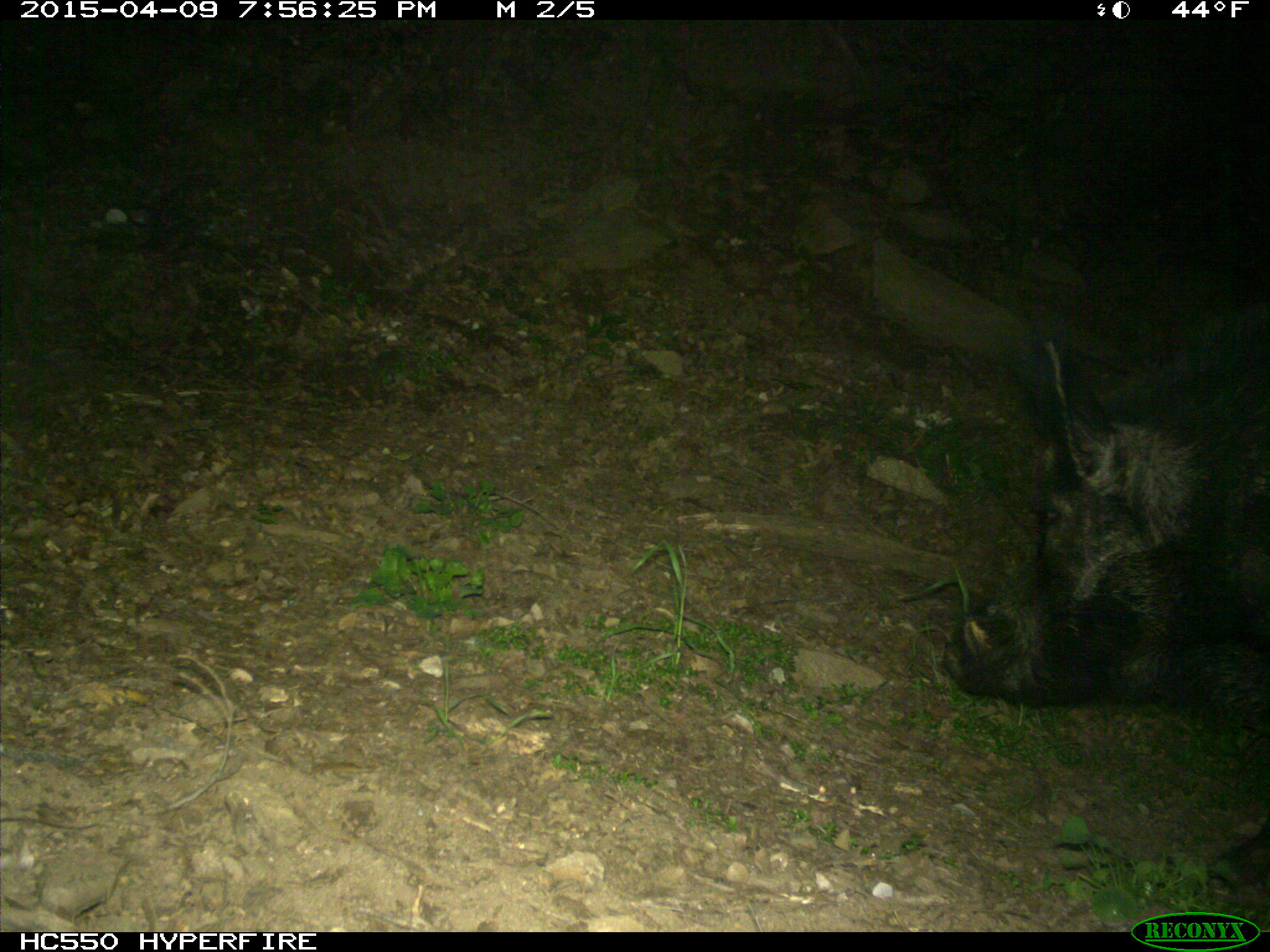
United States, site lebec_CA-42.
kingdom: Animalia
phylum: Chordata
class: Mammalia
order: Artiodactyla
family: Suidae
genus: Sus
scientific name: Sus scrofa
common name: wild boar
Sus scrofa (wild boar).